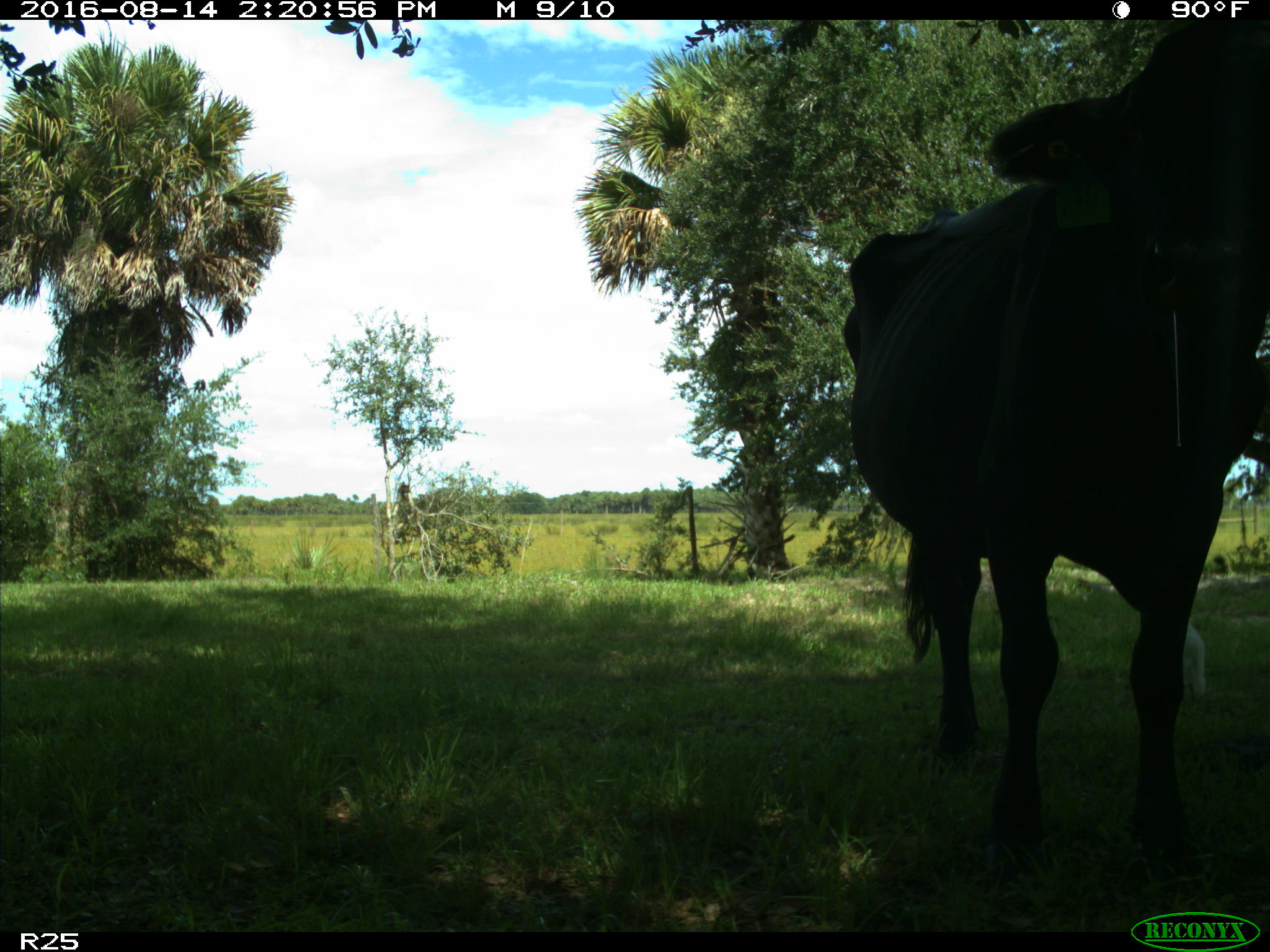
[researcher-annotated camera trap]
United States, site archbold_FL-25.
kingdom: Animalia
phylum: Chordata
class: Mammalia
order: Artiodactyla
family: Bovidae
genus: Bos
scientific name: Bos taurus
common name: domestic cow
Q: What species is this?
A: Bos taurus (domestic cow).